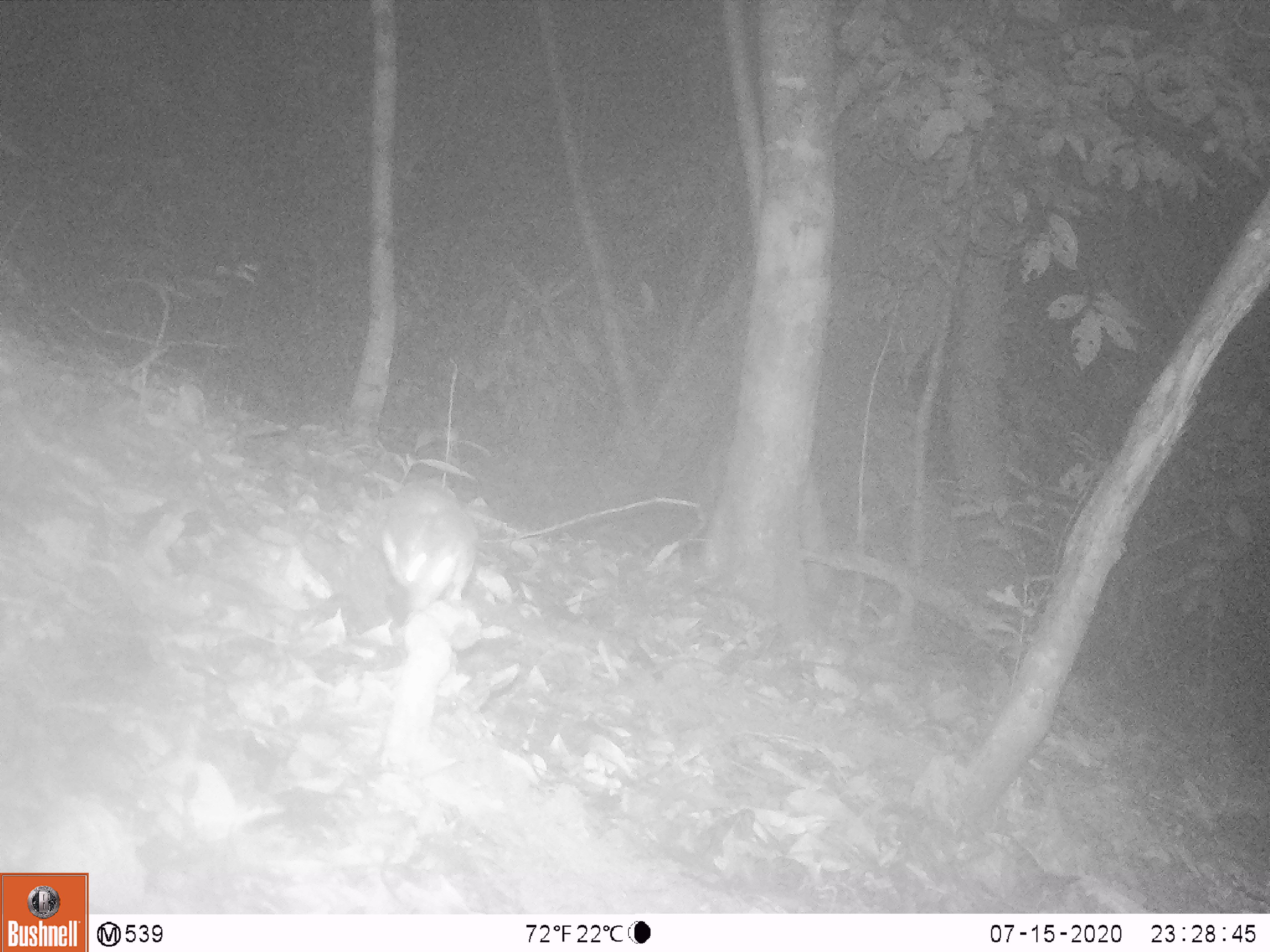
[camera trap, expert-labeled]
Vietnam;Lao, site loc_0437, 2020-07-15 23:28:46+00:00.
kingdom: Animalia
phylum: Chordata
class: Mammalia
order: Rodentia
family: Muridae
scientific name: Muridae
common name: old-world mice and rats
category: unidentified murid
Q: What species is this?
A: Unidentified murid (old-world mice and rats) (Muridae).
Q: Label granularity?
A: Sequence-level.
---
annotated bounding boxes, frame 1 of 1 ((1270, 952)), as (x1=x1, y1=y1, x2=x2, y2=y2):
unidentified murid: (x1=376, y1=479, x2=476, y2=610)